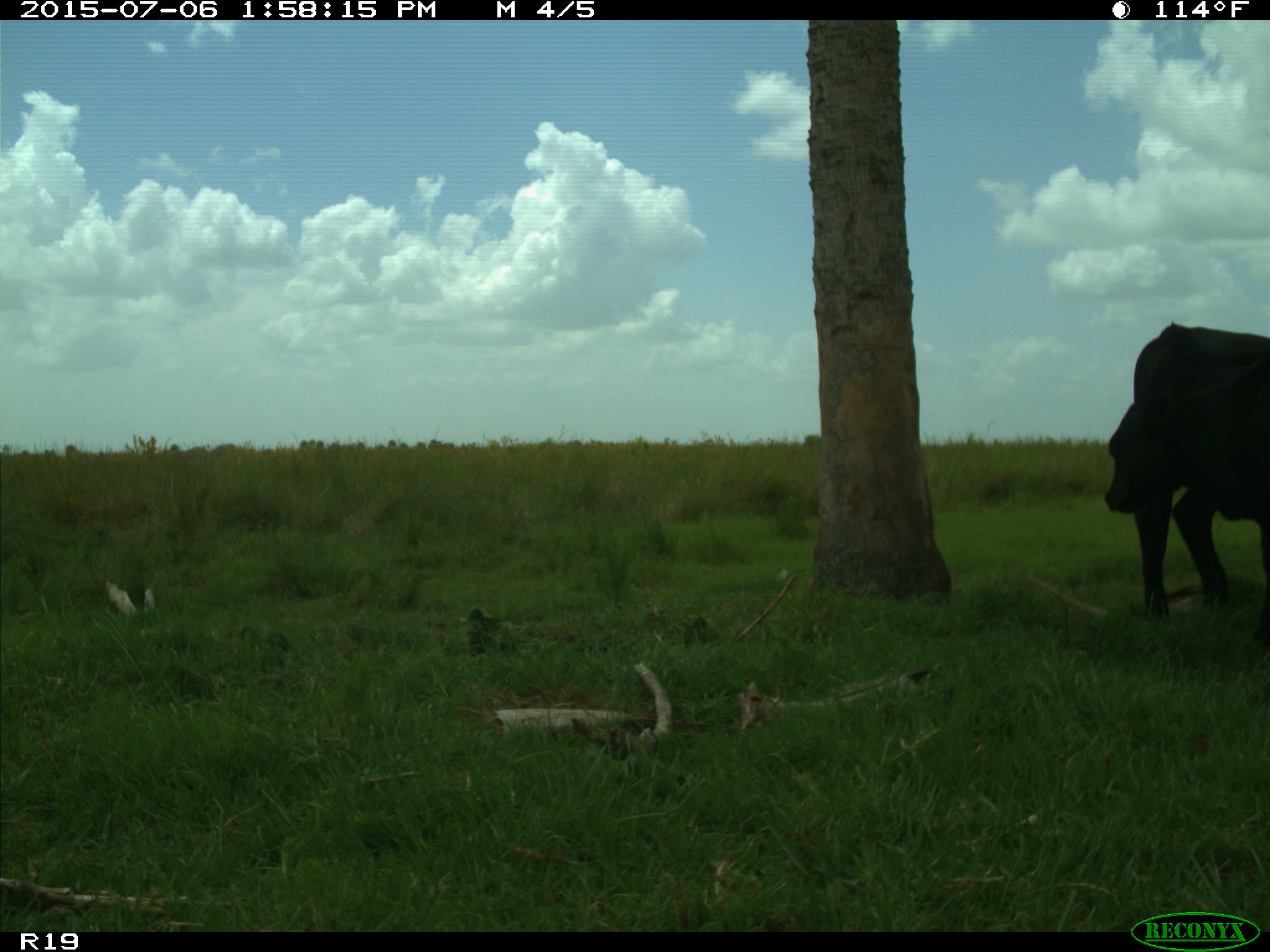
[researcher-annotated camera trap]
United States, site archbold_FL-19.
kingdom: Animalia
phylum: Chordata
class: Mammalia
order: Artiodactyla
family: Bovidae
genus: Bos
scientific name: Bos taurus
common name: domestic cow